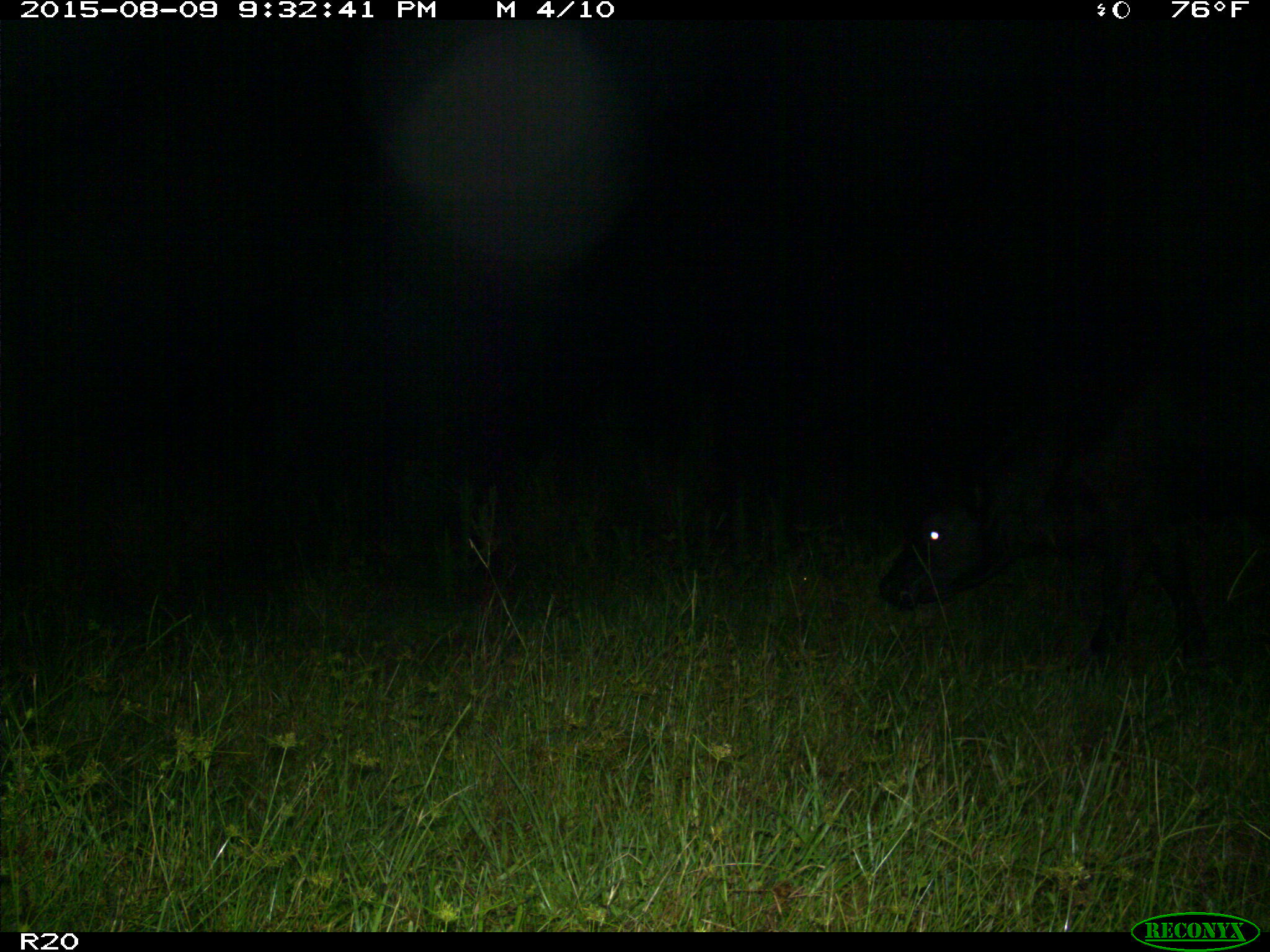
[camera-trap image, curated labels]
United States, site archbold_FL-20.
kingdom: Animalia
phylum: Chordata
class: Mammalia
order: Artiodactyla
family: Bovidae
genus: Bos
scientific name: Bos taurus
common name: domestic cow